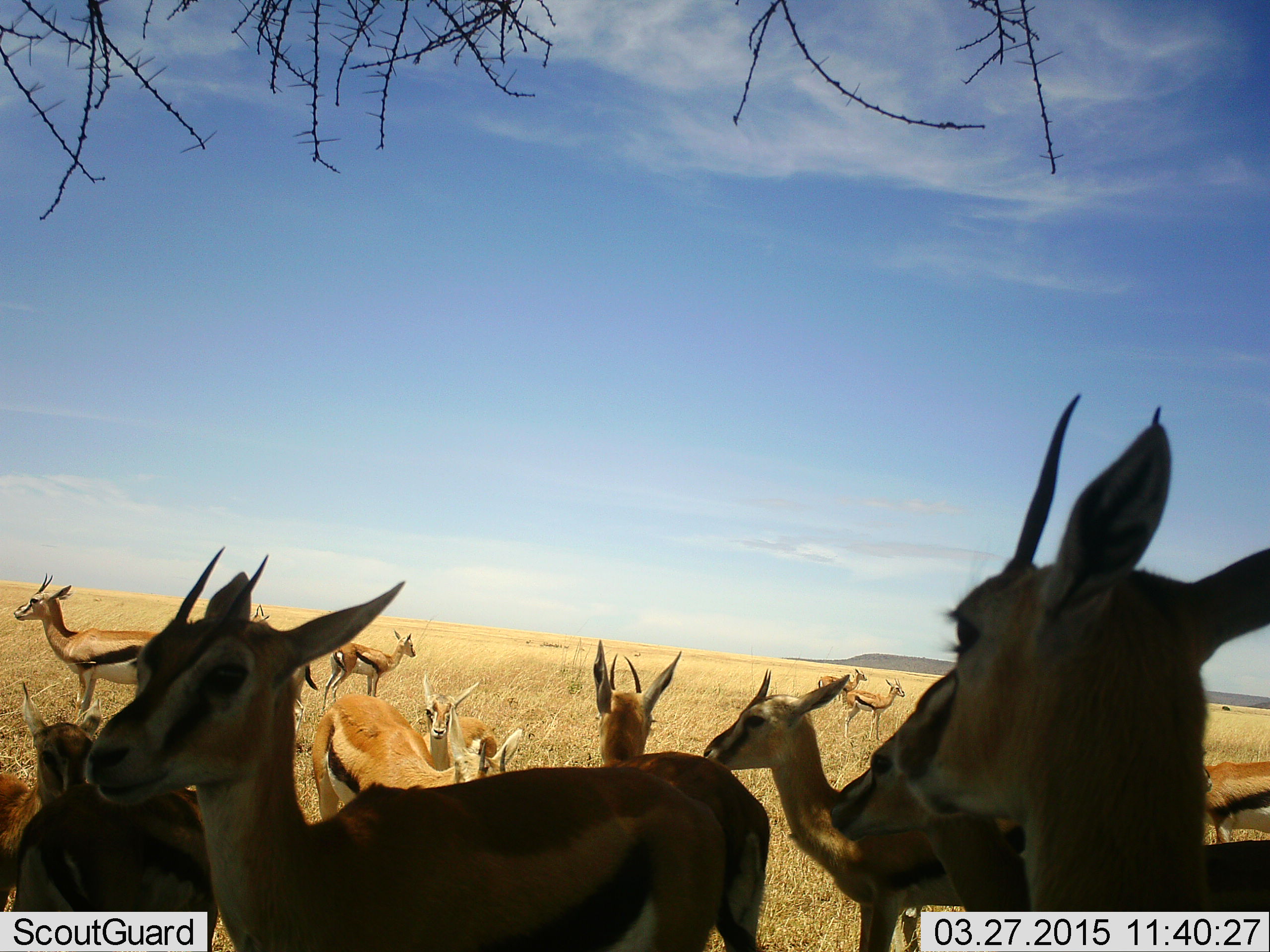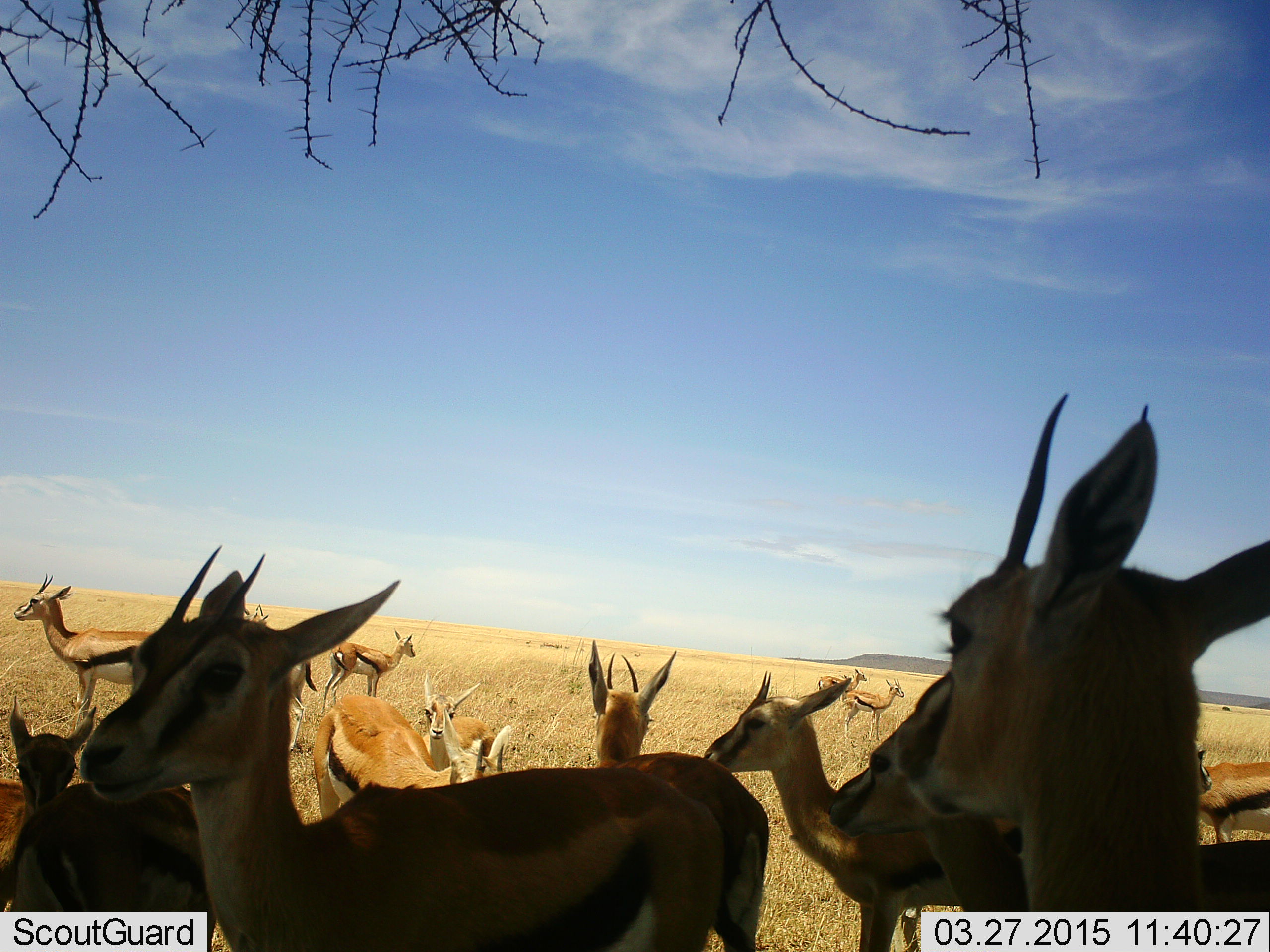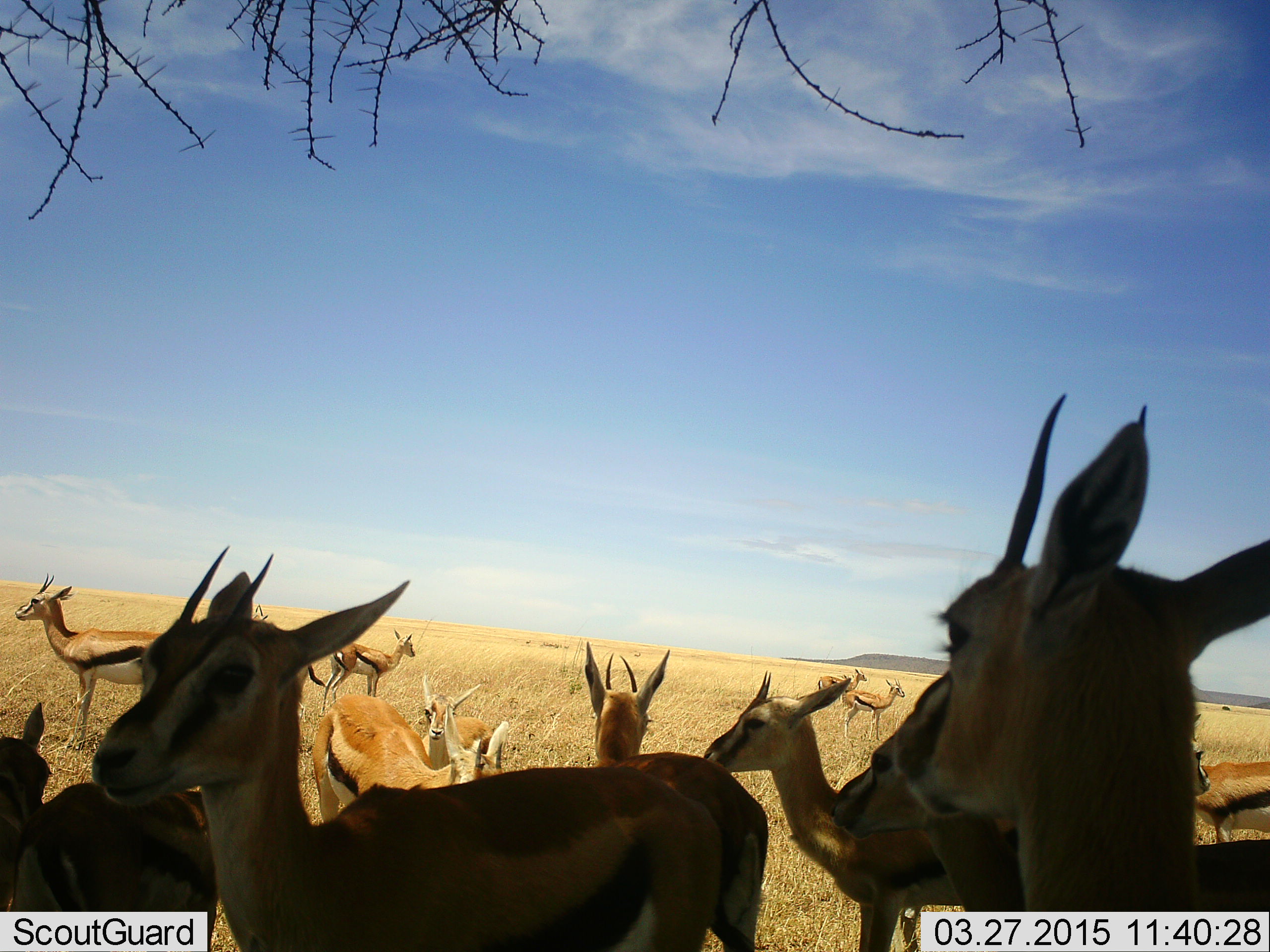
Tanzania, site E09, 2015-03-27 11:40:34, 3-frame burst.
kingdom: Animalia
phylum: Chordata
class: Mammalia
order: Artiodactyla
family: Bovidae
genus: Eudorcas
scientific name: Eudorcas thomsonii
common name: thomson's gazelle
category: gazellethomsons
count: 11-50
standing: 100%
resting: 20%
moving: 10%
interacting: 30%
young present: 50%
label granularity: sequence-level